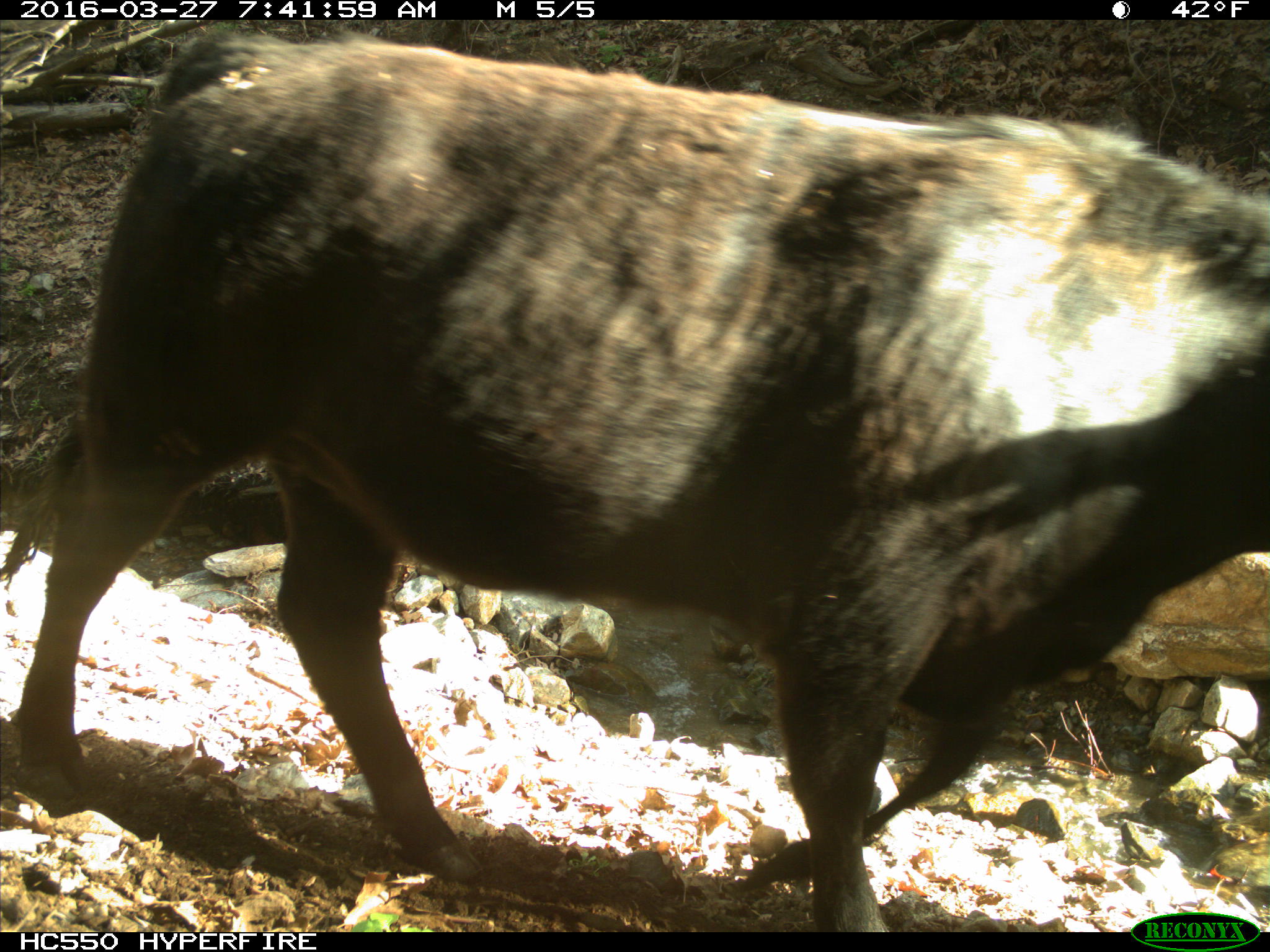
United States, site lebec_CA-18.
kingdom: Animalia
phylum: Chordata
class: Mammalia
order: Artiodactyla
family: Bovidae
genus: Bos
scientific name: Bos taurus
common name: domestic cow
Bos taurus (domestic cow).